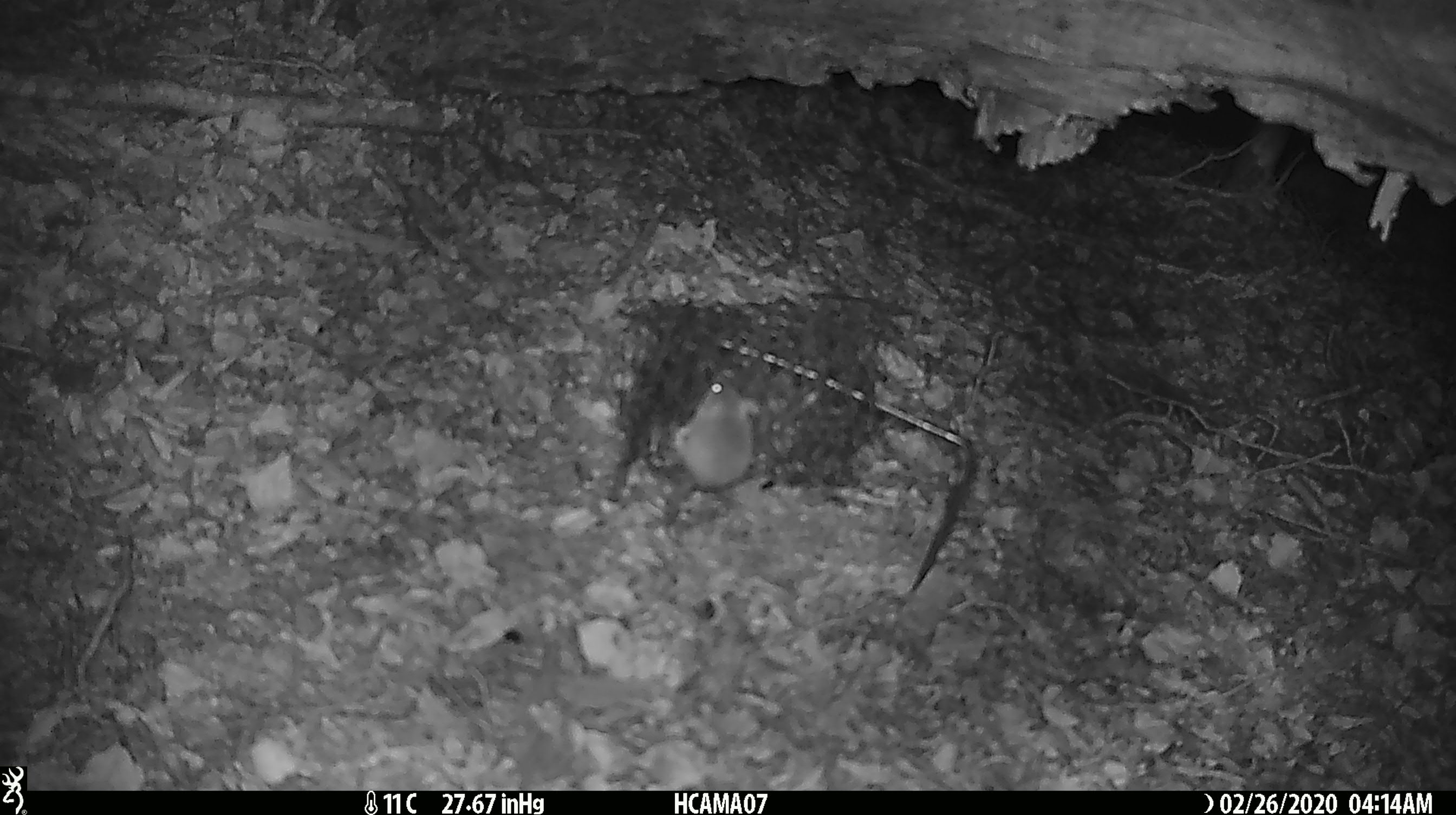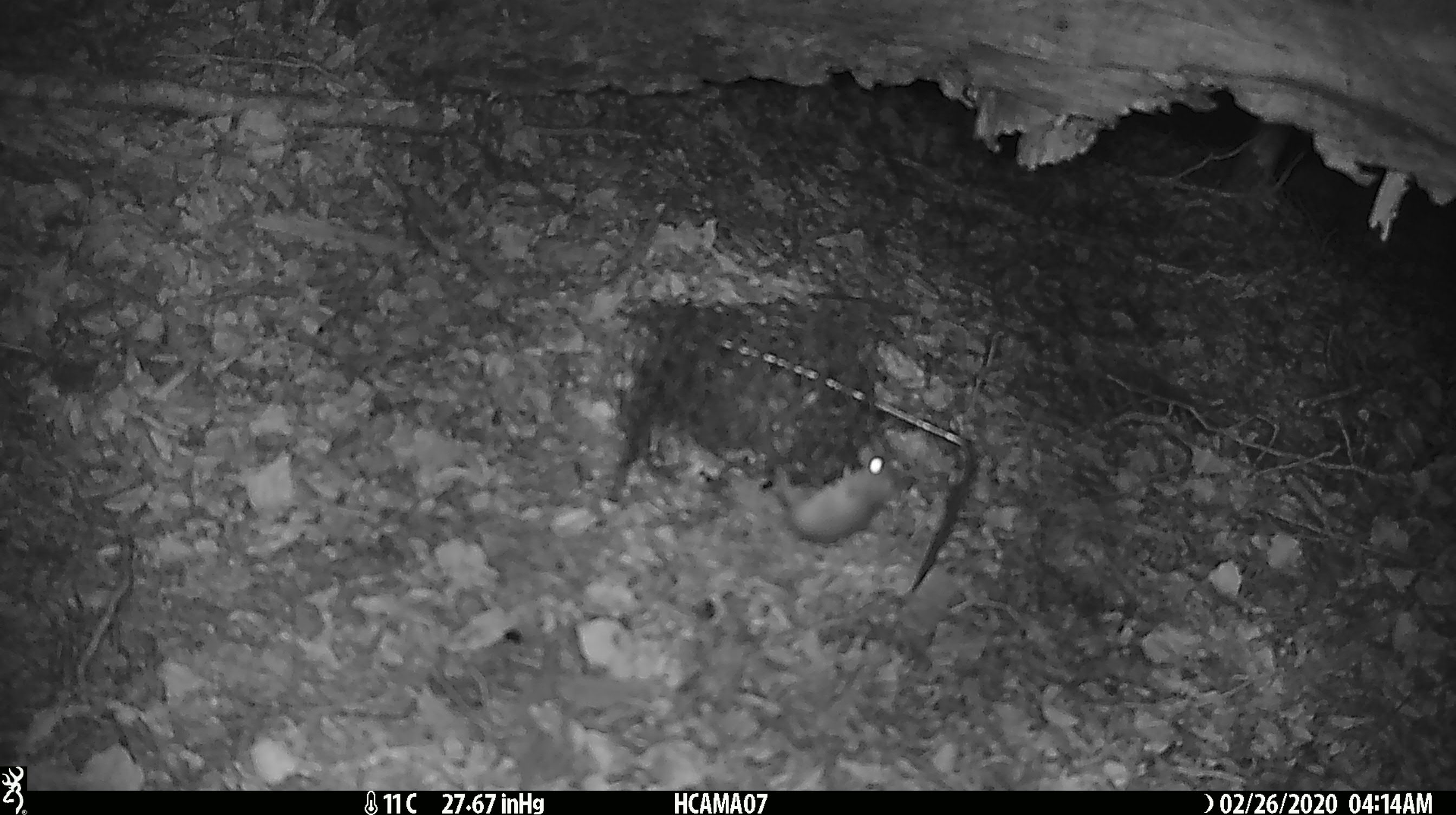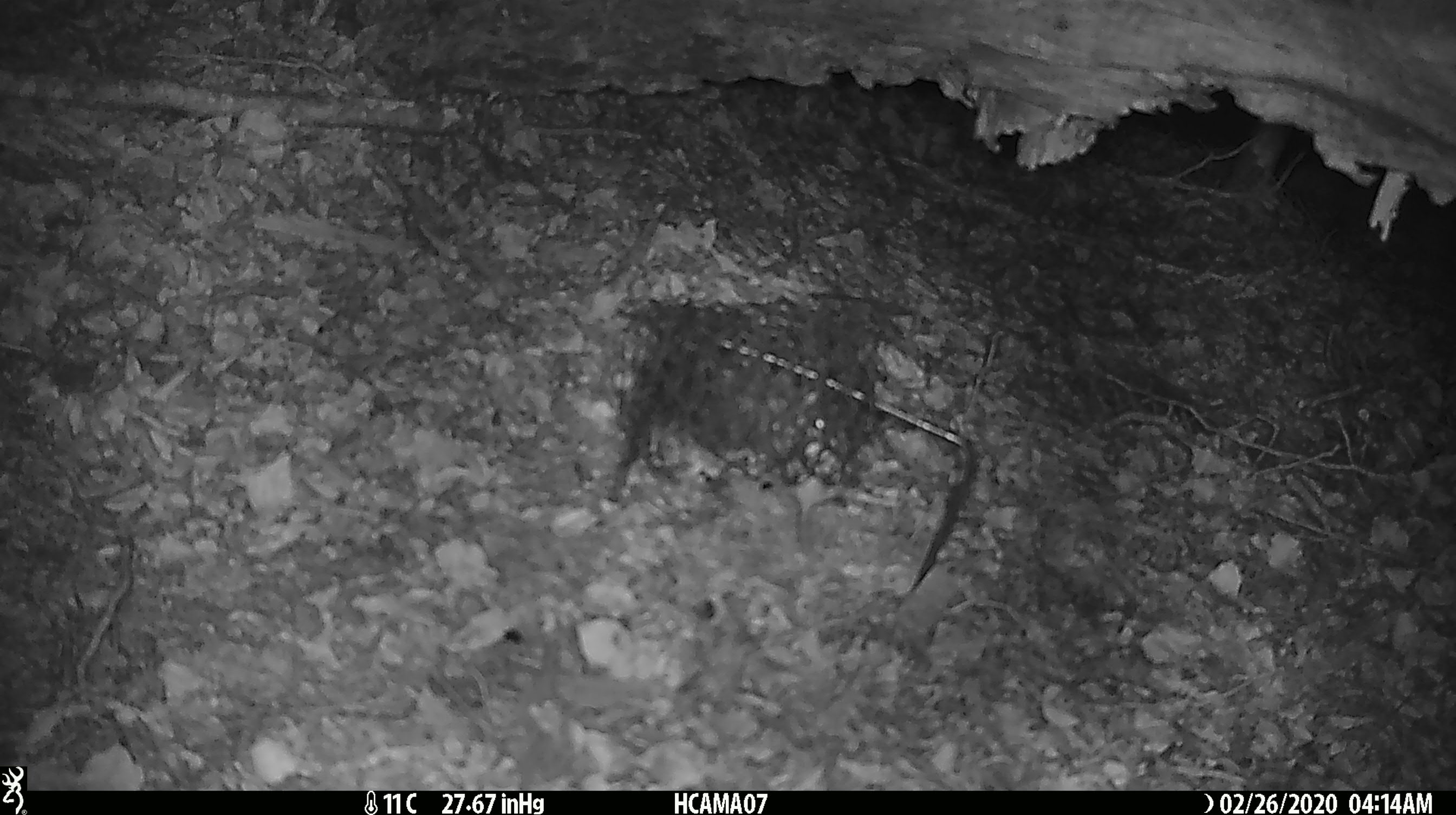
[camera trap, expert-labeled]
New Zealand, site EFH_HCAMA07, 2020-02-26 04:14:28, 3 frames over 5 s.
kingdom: Animalia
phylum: Chordata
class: Mammalia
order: Rodentia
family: Muridae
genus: Mus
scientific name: Mus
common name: mouse